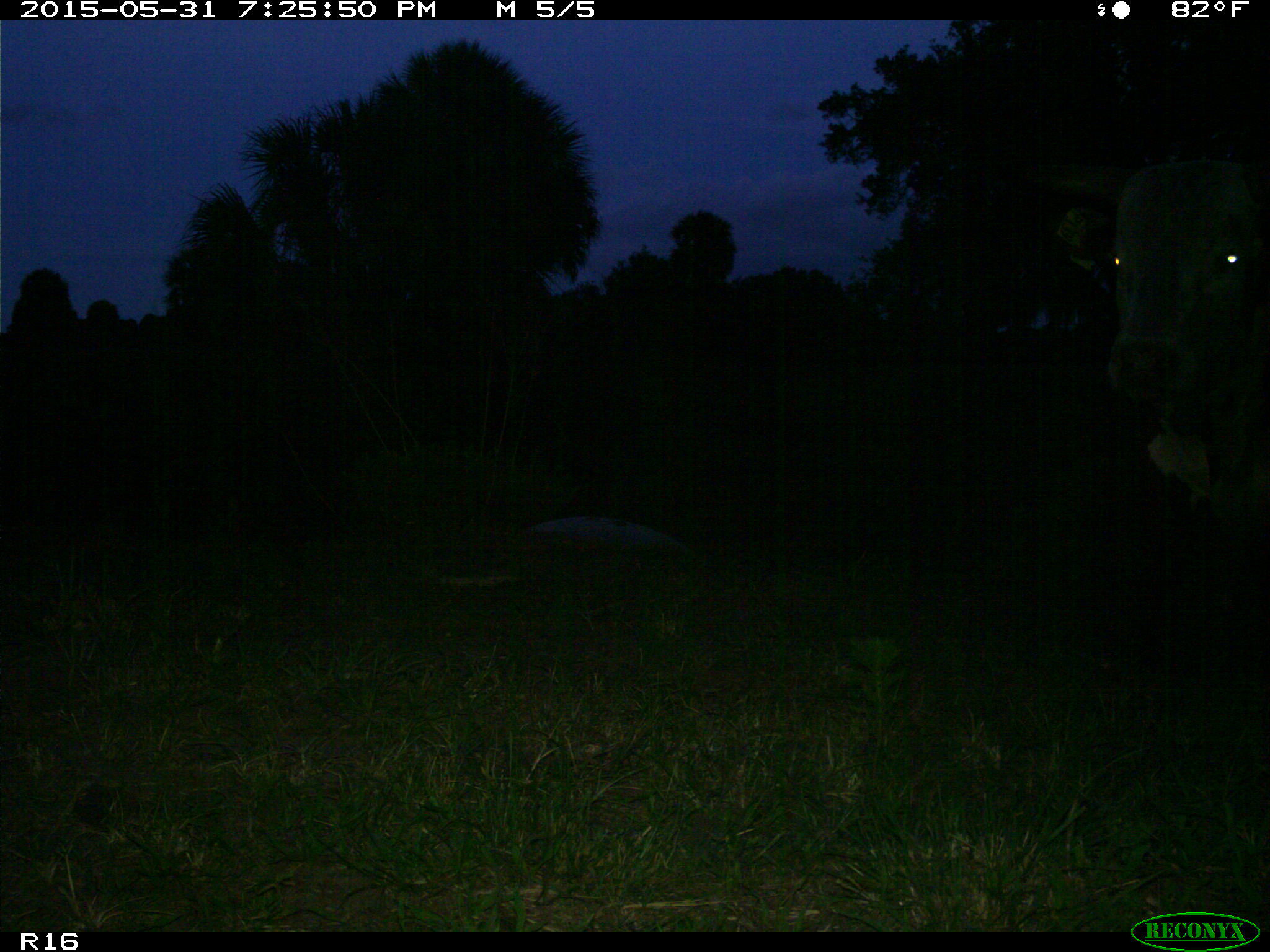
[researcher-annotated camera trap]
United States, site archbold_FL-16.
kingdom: Animalia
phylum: Chordata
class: Mammalia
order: Artiodactyla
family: Bovidae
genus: Bos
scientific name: Bos taurus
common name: domestic cow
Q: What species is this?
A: Bos taurus (domestic cow).